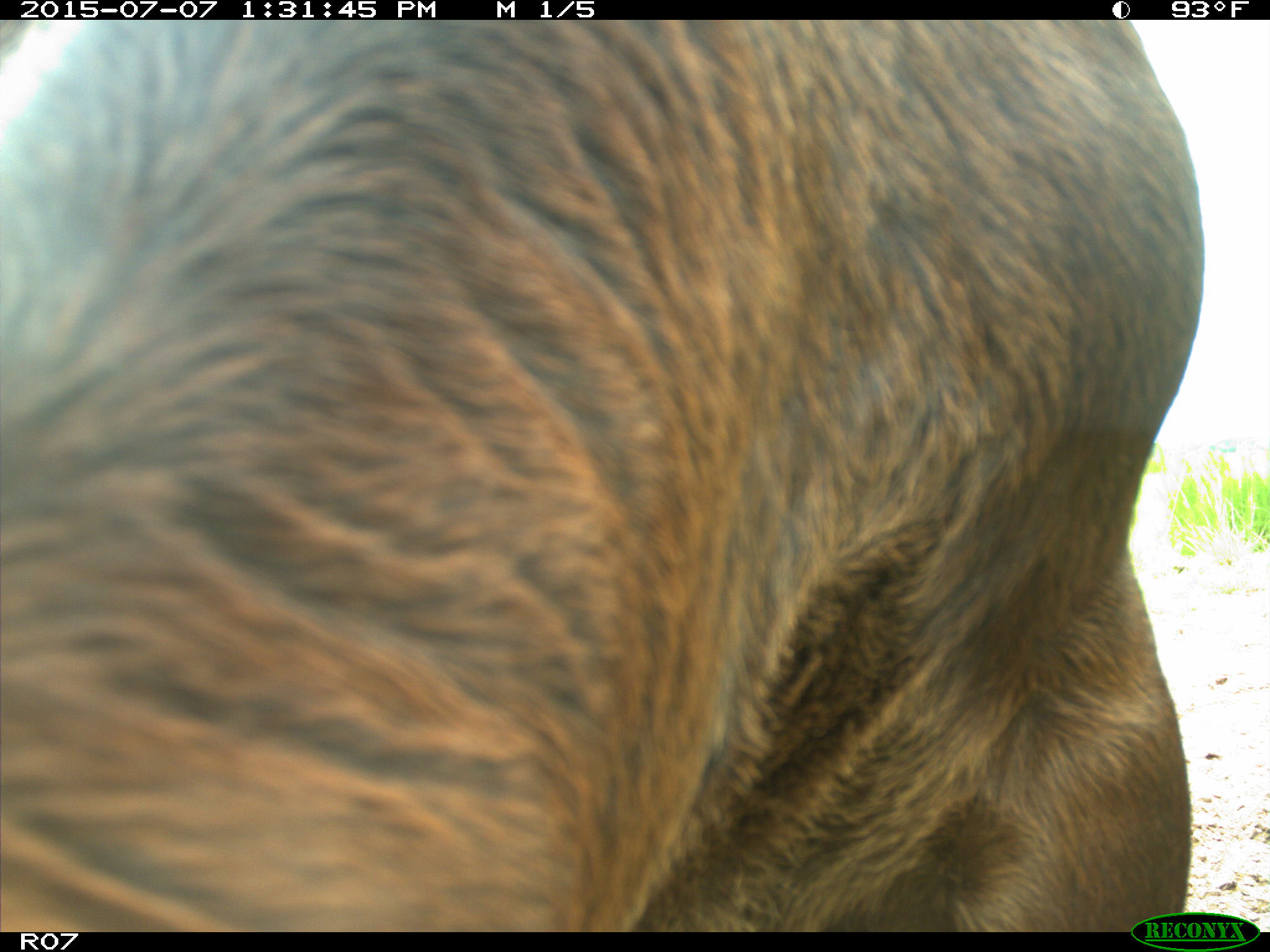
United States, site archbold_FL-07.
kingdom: Animalia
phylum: Chordata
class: Mammalia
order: Artiodactyla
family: Bovidae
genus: Bos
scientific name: Bos taurus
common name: domestic cow